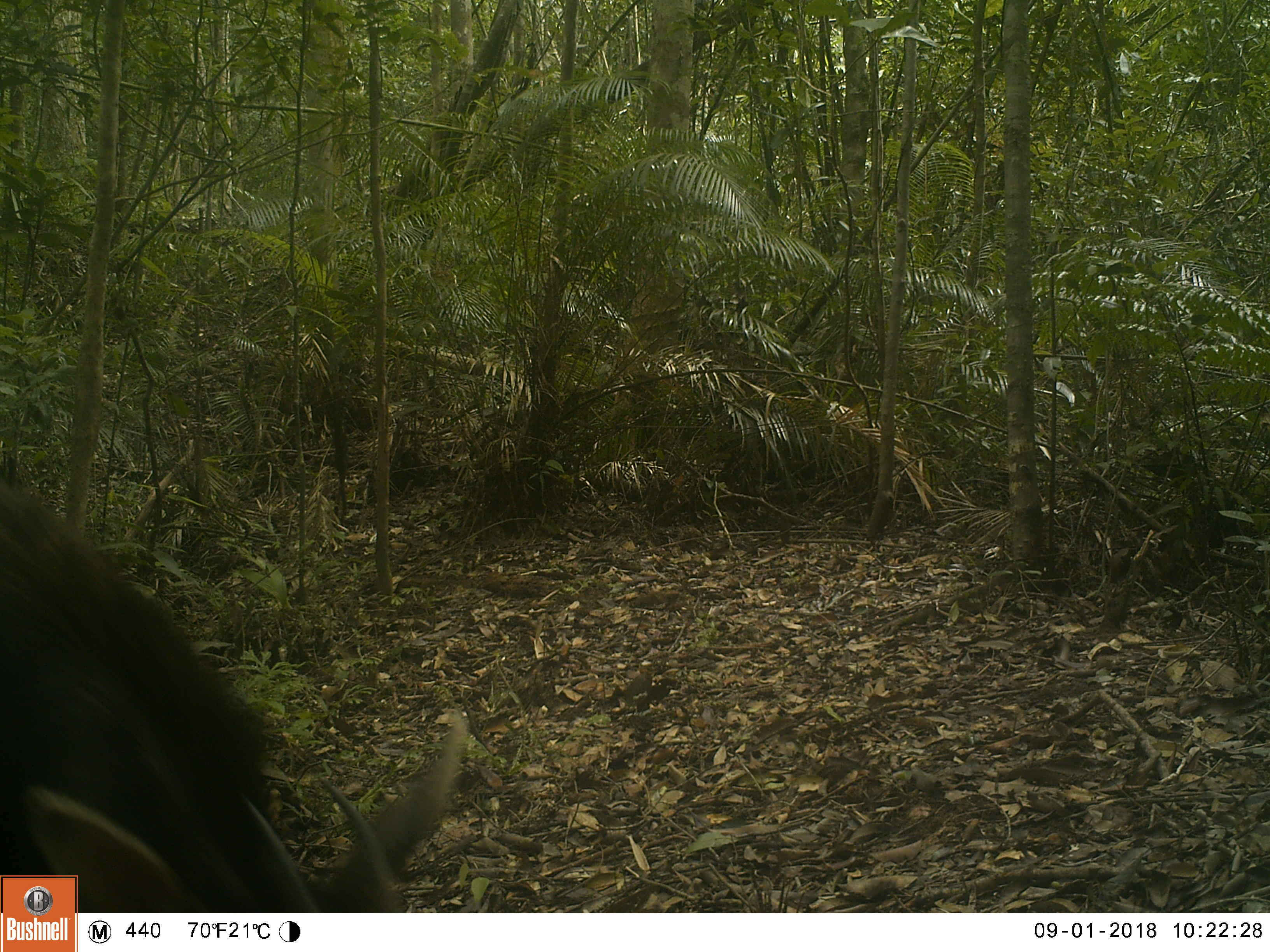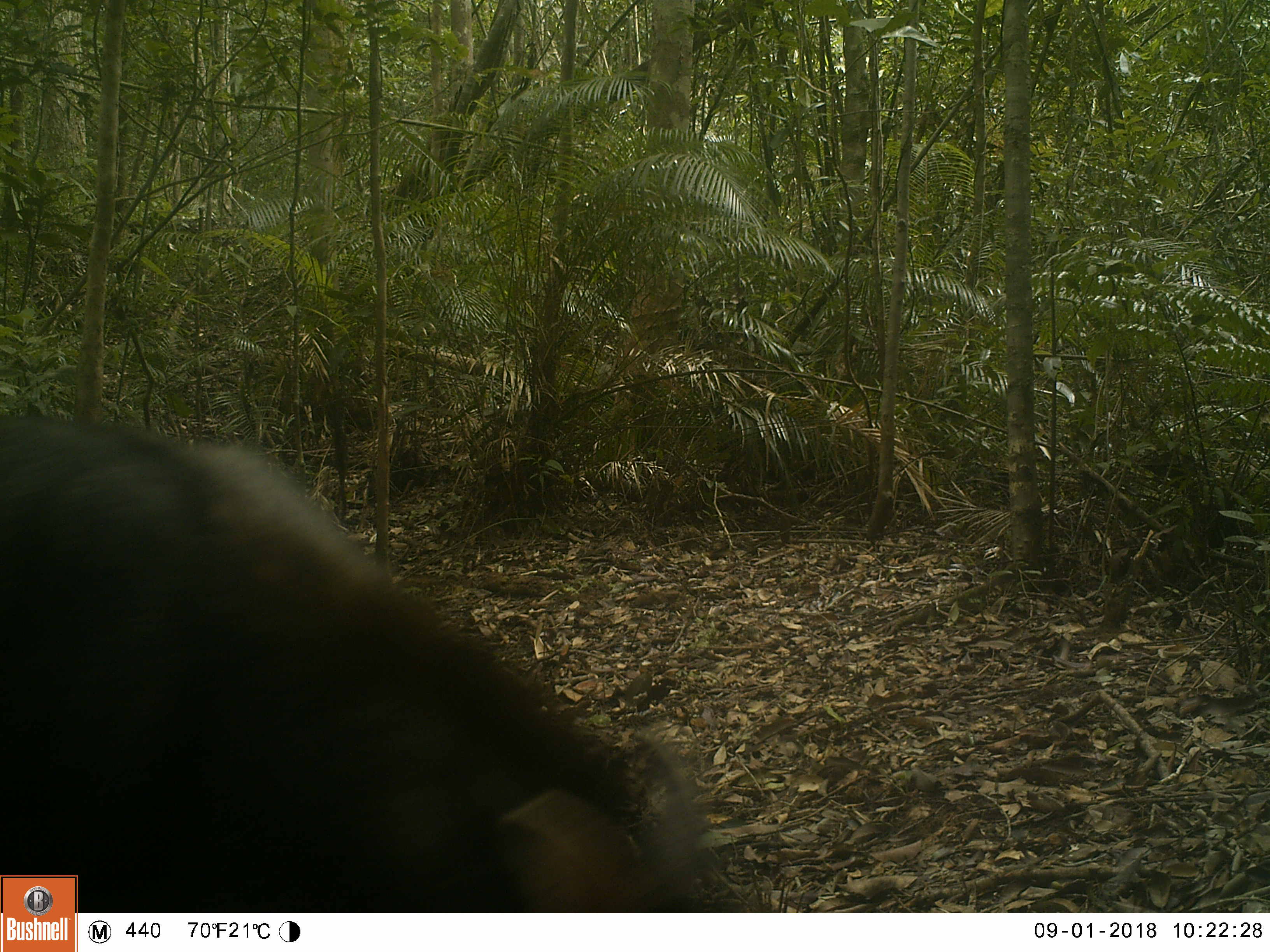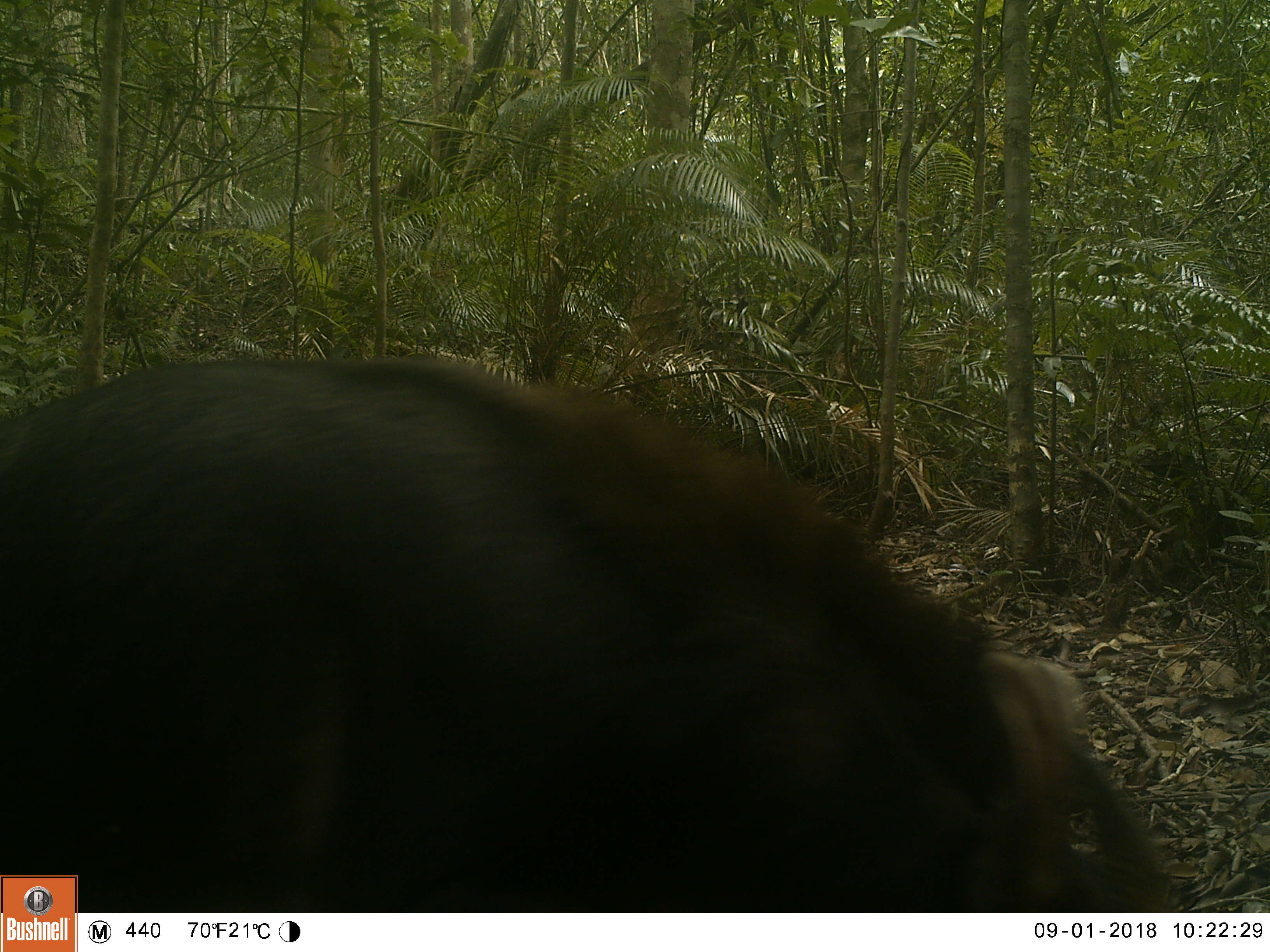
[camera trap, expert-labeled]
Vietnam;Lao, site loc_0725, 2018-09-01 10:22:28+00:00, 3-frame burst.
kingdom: Animalia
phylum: Chordata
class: Mammalia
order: Artiodactyla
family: Bovidae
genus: Capricornis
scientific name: Capricornis sumatraensis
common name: chinese serow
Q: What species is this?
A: Chinese serow (Capricornis sumatraensis).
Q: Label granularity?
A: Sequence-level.